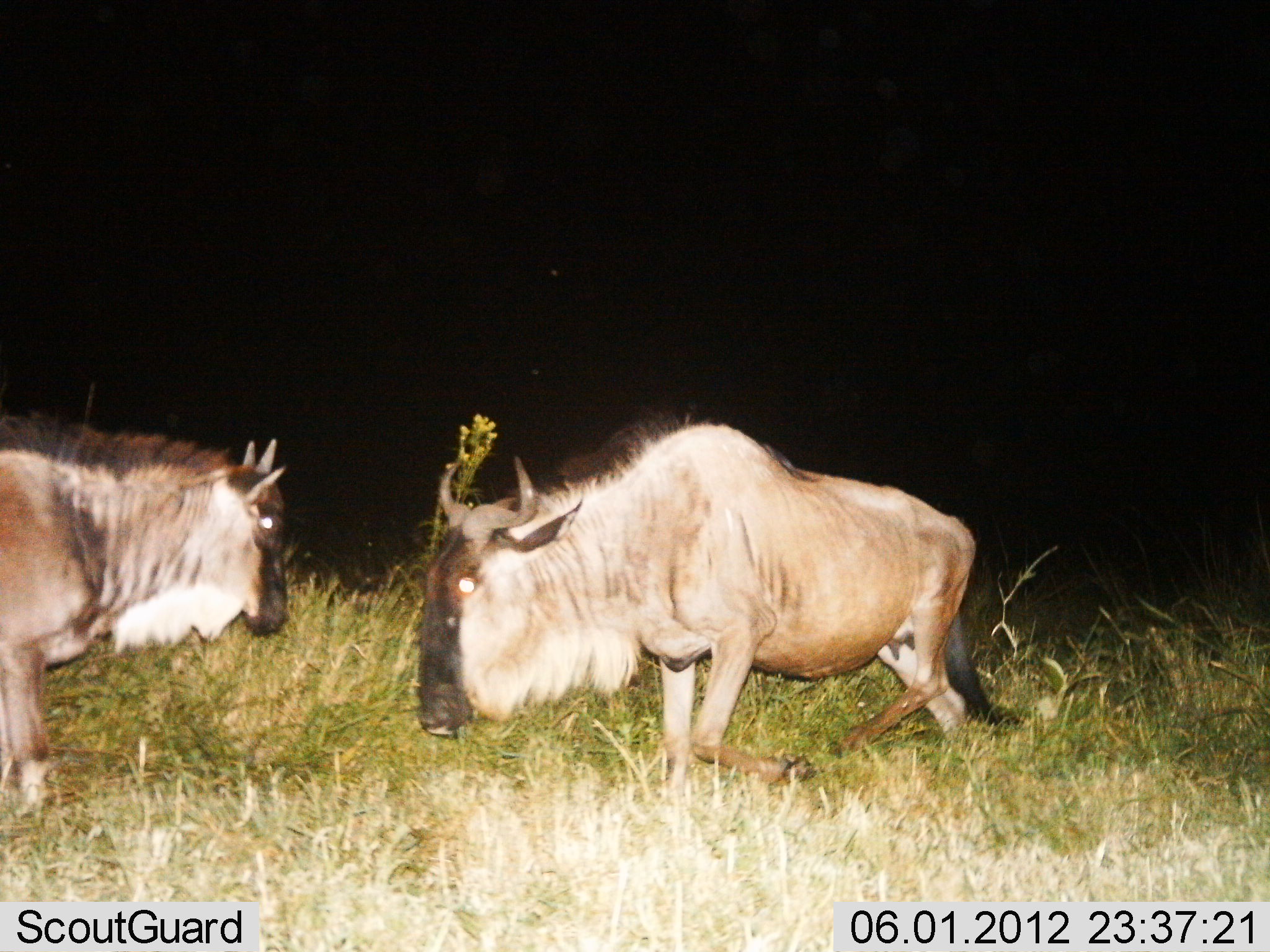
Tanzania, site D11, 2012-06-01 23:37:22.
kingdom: Animalia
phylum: Chordata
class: Mammalia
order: Artiodactyla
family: Bovidae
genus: Connochaetes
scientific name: Connochaetes taurinus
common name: blue wildebeest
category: wildebeest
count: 2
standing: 40%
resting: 20%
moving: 40%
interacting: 20%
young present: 20%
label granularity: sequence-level